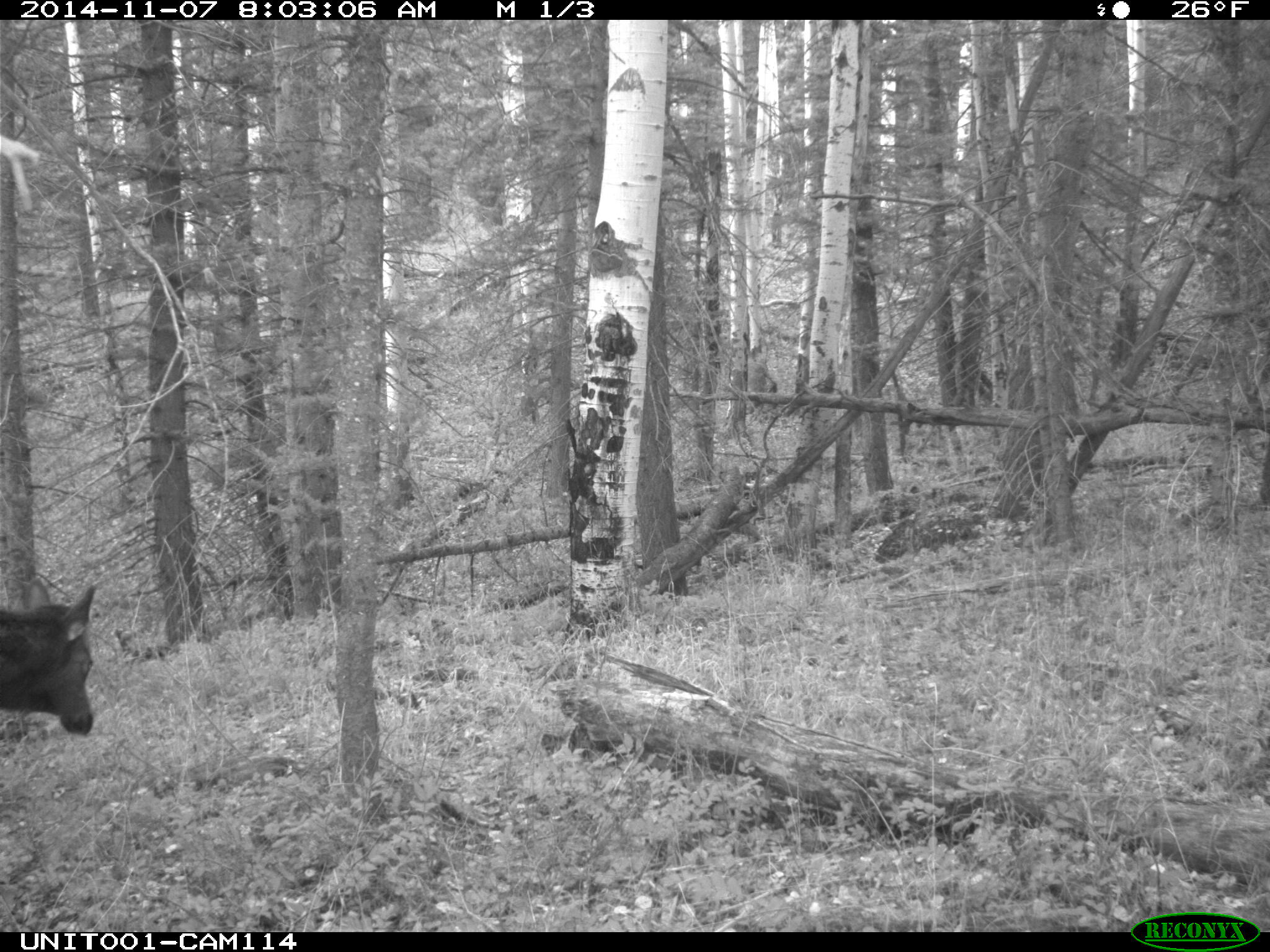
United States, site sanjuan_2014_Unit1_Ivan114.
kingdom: Animalia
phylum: Chordata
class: Mammalia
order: Artiodactyla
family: Cervidae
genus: Cervus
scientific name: Cervus elaphus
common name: red deer